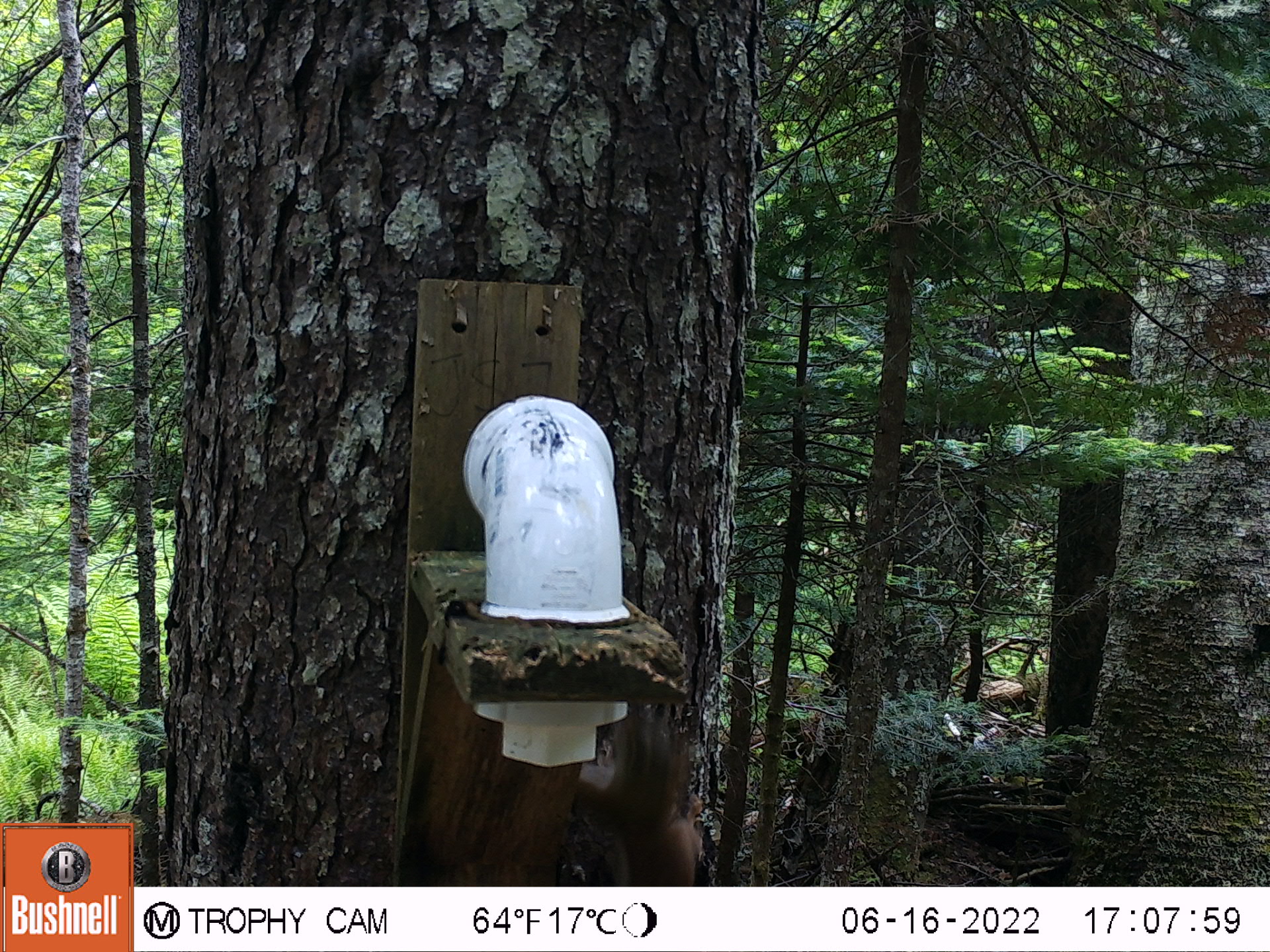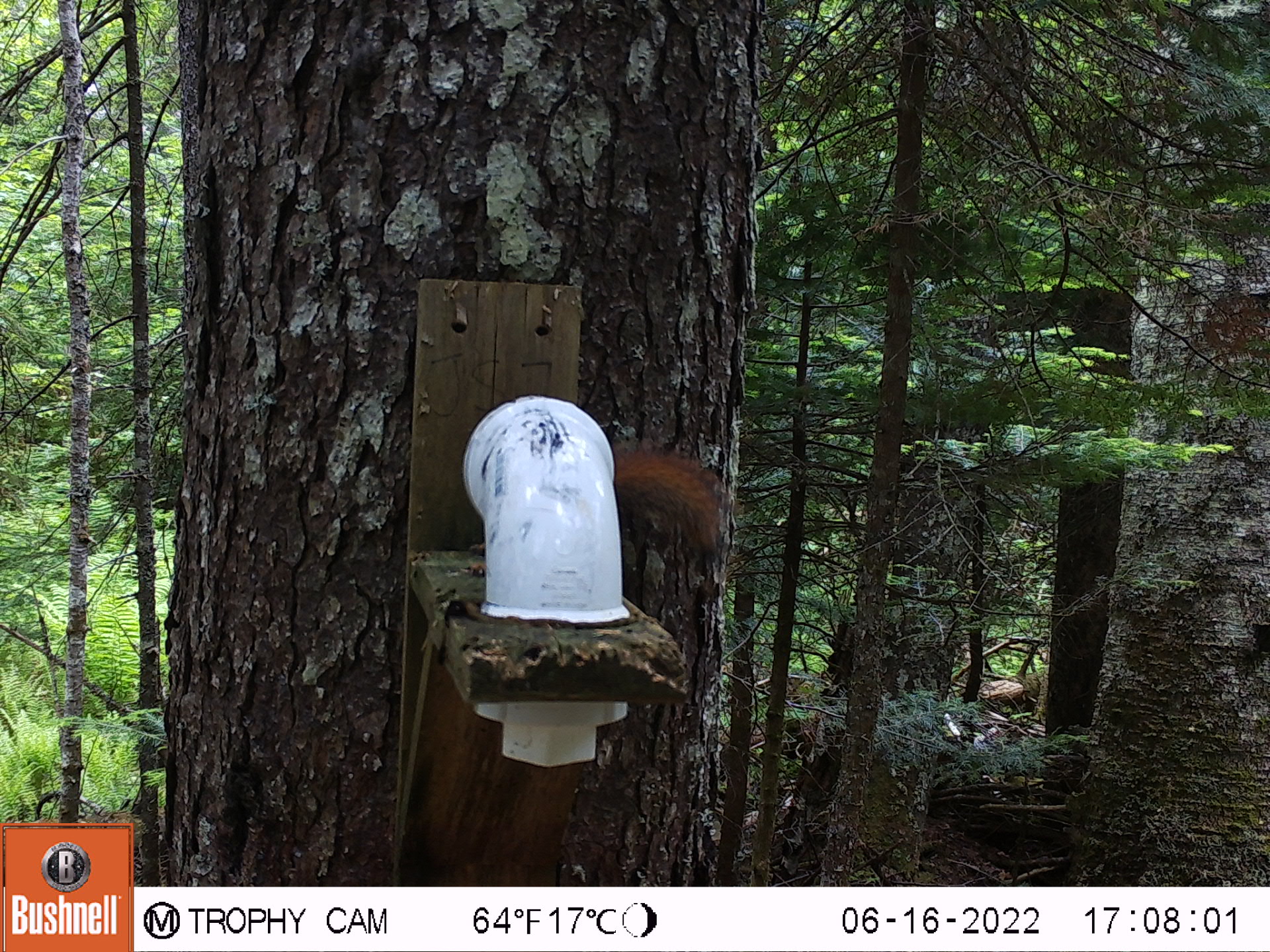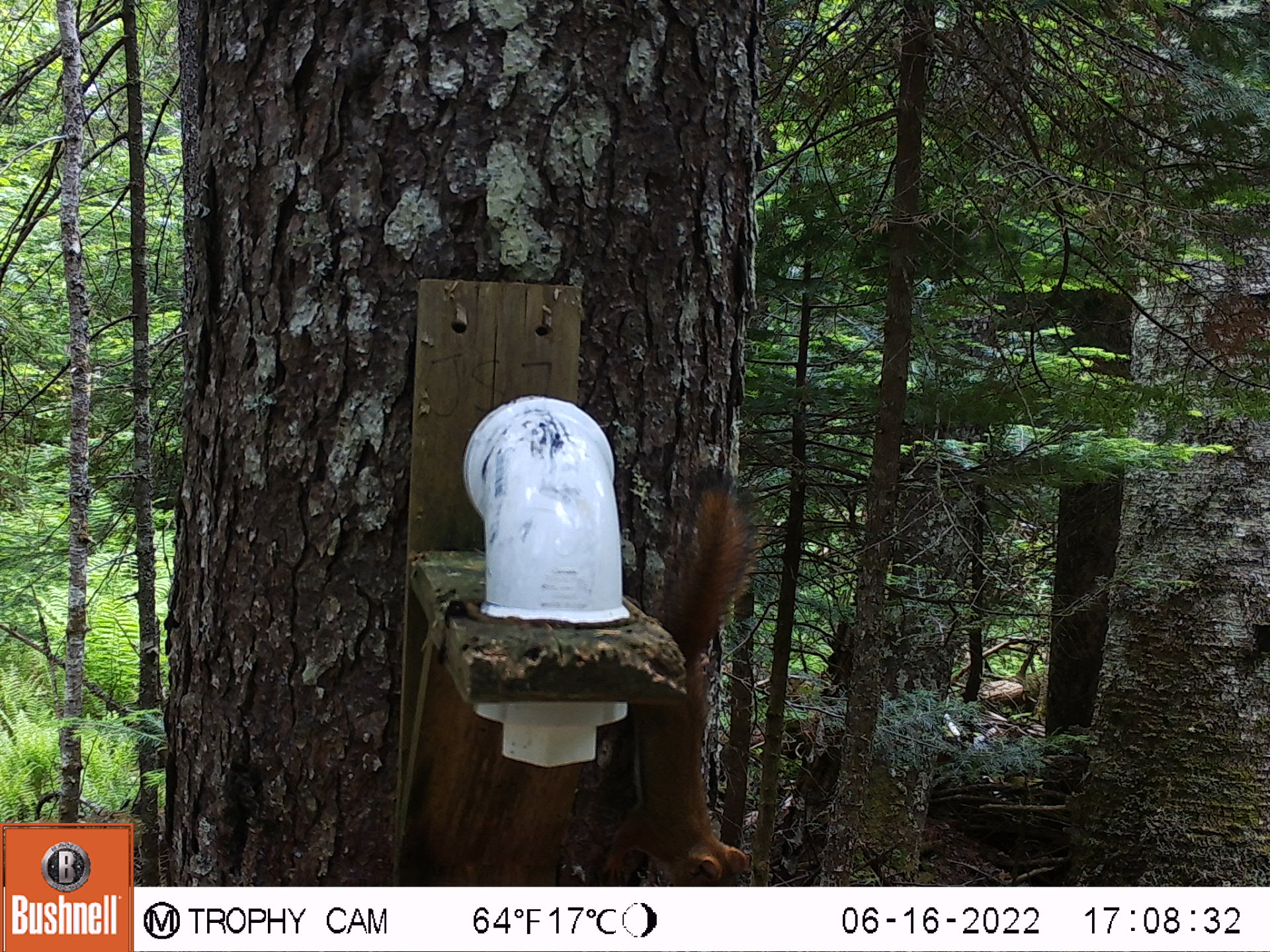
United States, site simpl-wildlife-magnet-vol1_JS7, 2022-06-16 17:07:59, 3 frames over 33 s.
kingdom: Animalia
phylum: Chordata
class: Mammalia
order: Rodentia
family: Sciuridae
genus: Tamiasciurus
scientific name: Tamiasciurus hudsonicus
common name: red squirrel